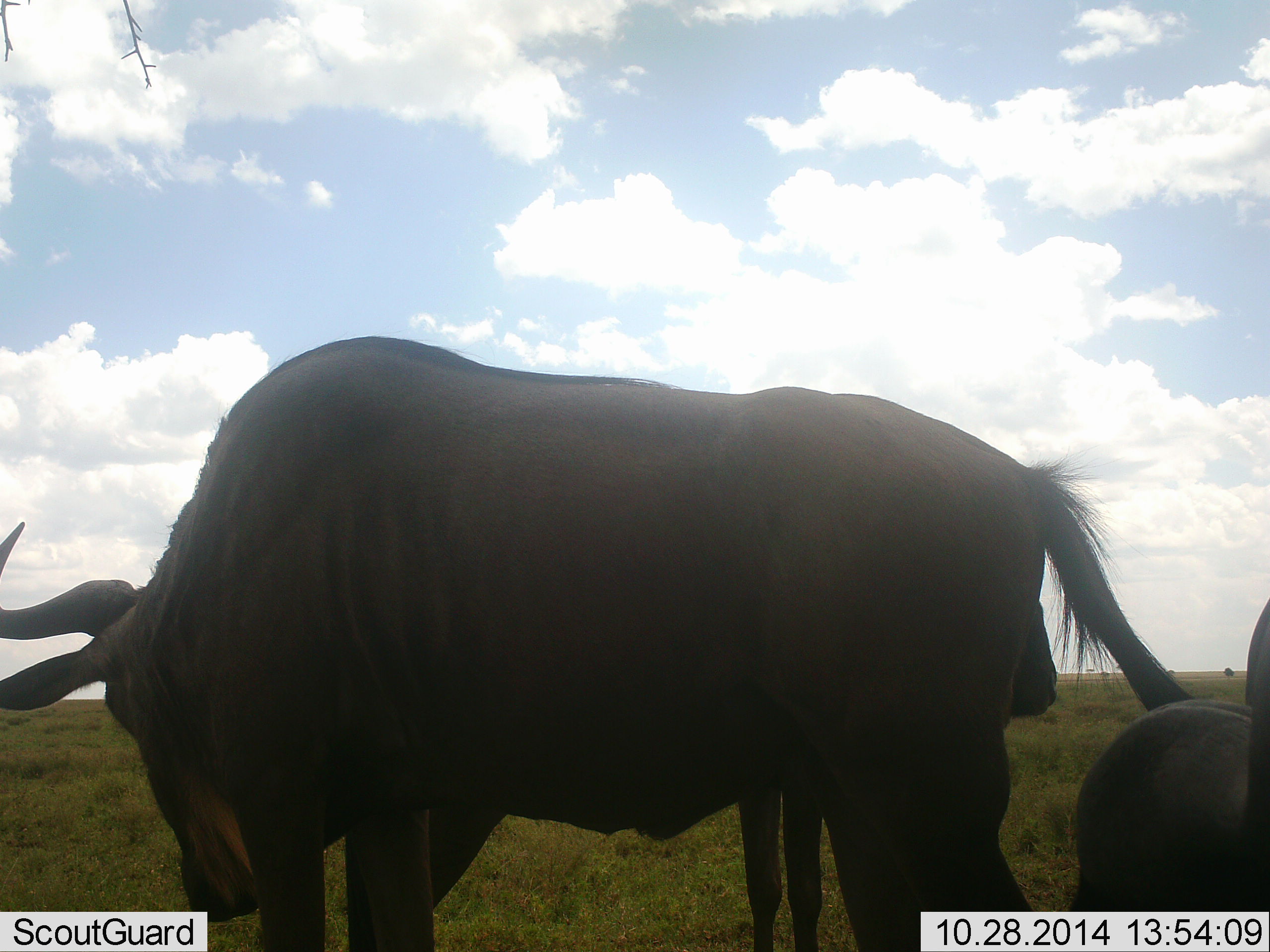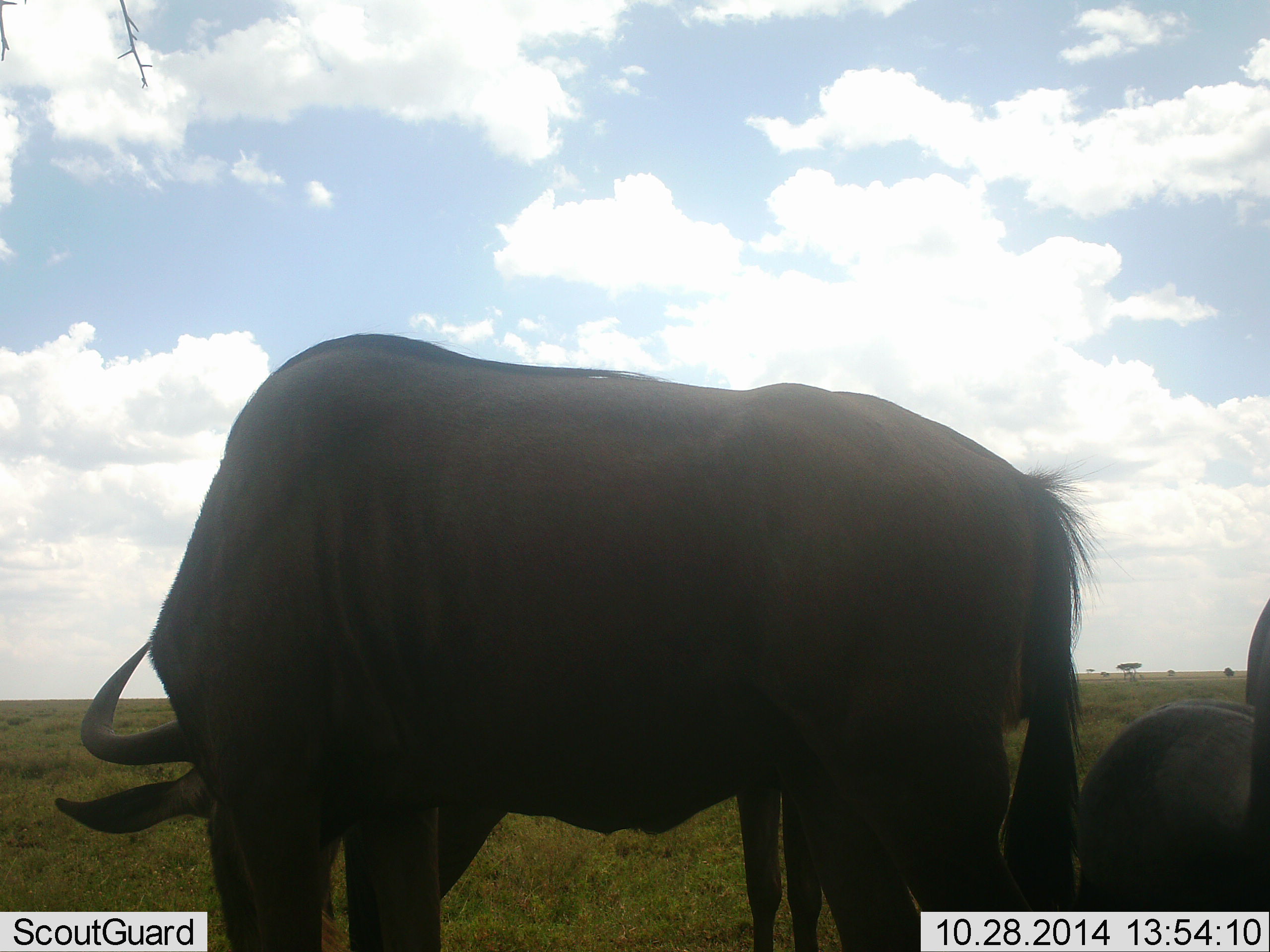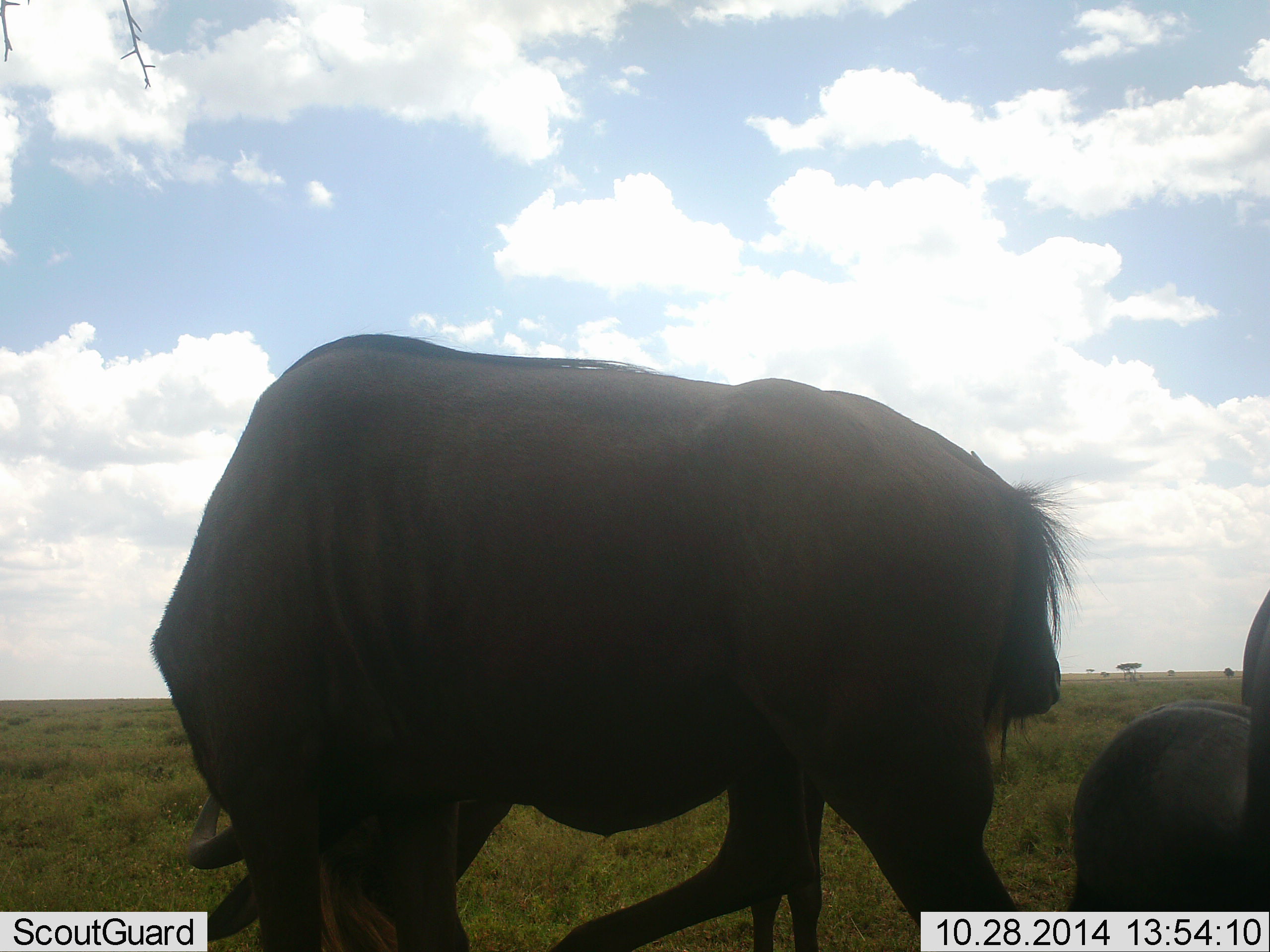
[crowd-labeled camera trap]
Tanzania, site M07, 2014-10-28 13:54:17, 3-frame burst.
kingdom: Animalia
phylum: Chordata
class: Mammalia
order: Artiodactyla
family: Bovidae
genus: Connochaetes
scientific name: Connochaetes taurinus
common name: blue wildebeest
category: wildebeest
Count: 3.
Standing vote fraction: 90%.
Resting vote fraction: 60%.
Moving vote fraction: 0%.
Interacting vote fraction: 0%.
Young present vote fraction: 10%.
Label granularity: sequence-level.